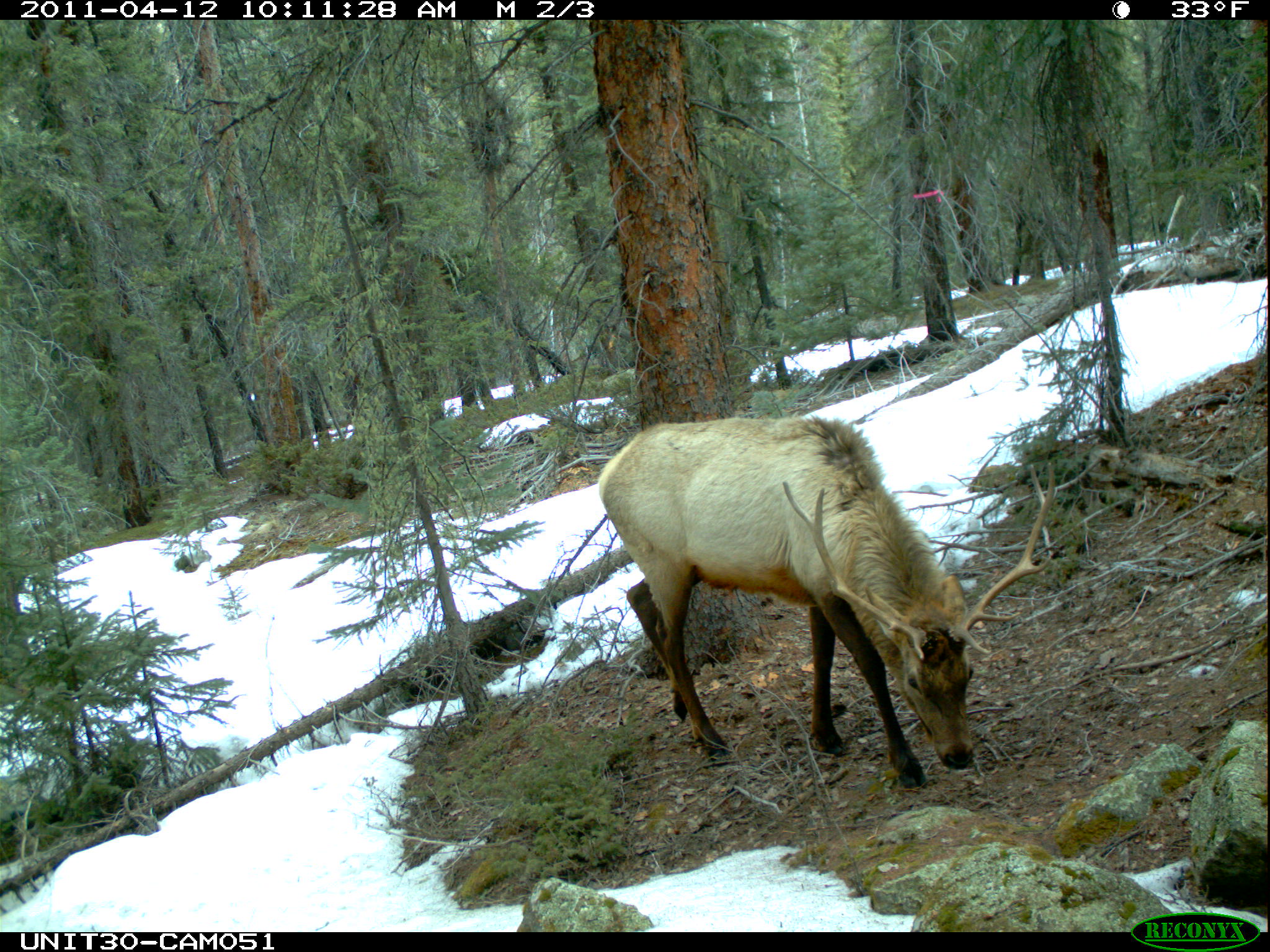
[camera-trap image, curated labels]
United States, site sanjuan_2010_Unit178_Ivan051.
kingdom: Animalia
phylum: Chordata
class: Mammalia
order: Artiodactyla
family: Cervidae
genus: Cervus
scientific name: Cervus elaphus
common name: red deer